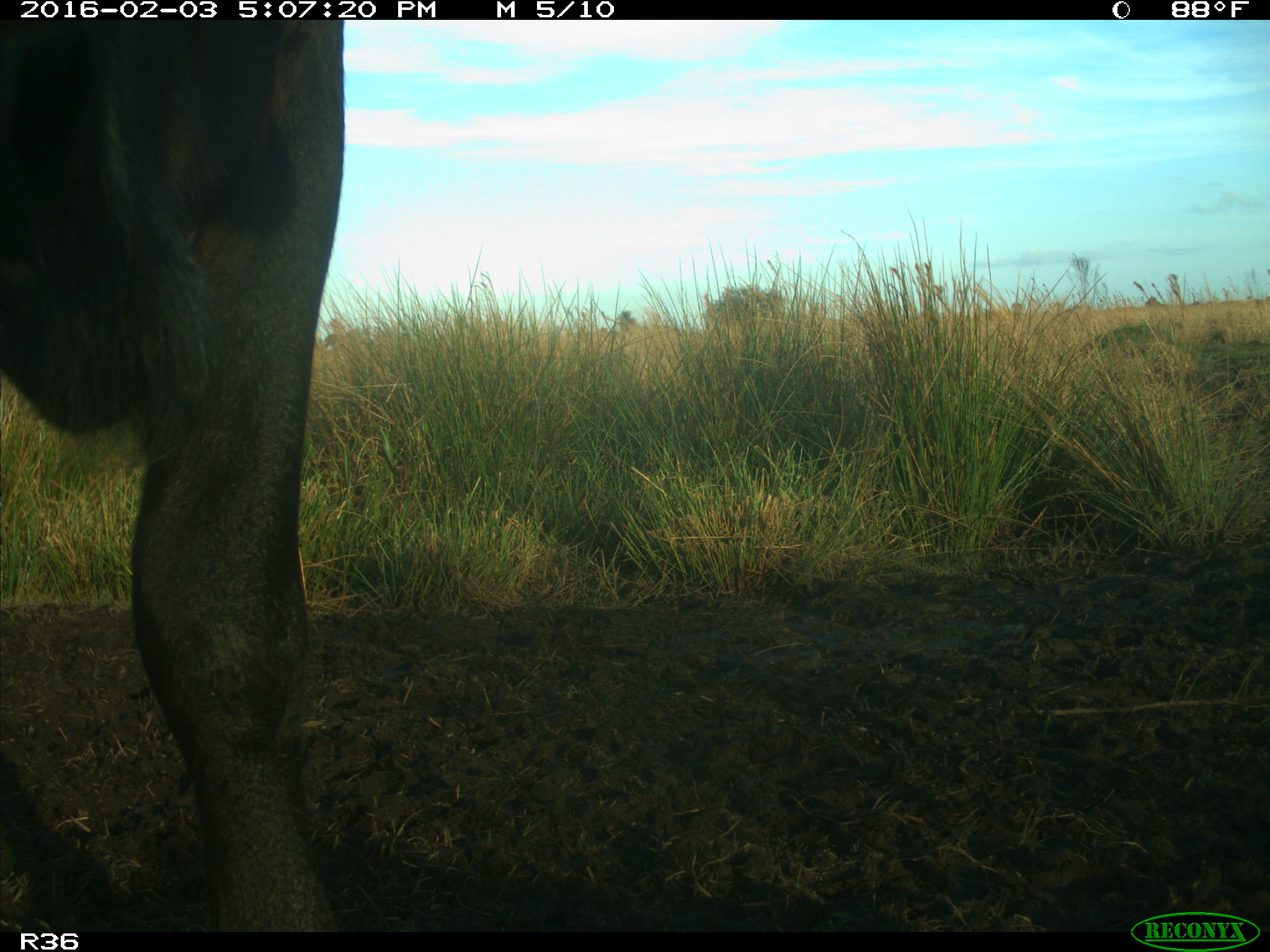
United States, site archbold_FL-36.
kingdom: Animalia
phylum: Chordata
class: Mammalia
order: Artiodactyla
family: Bovidae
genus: Bos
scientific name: Bos taurus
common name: domestic cow